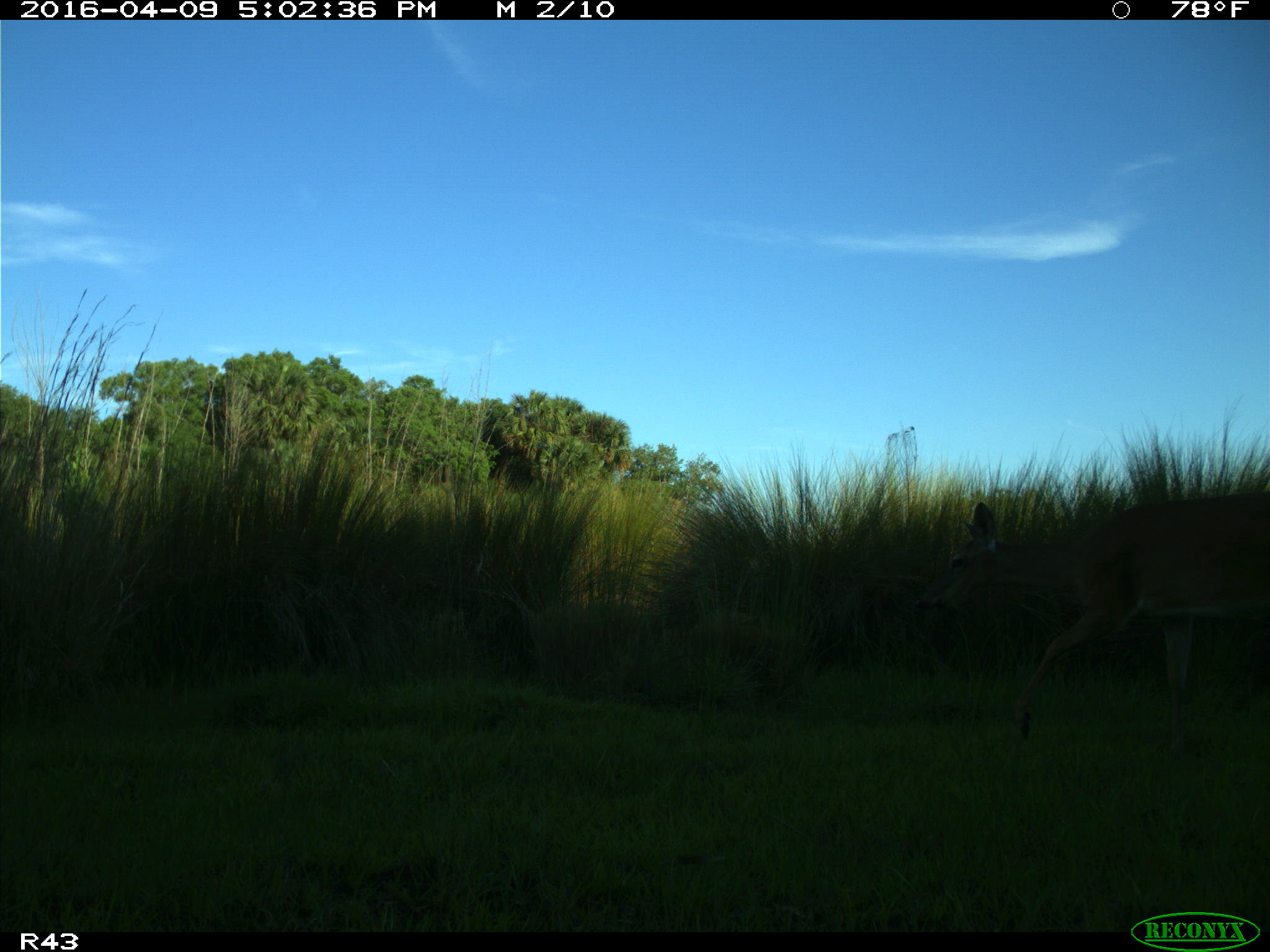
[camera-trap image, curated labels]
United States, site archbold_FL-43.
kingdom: Animalia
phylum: Chordata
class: Mammalia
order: Artiodactyla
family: Cervidae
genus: Odocoileus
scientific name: Odocoileus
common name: deer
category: unidentified deer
Unidentified deer (deer) (Odocoileus).